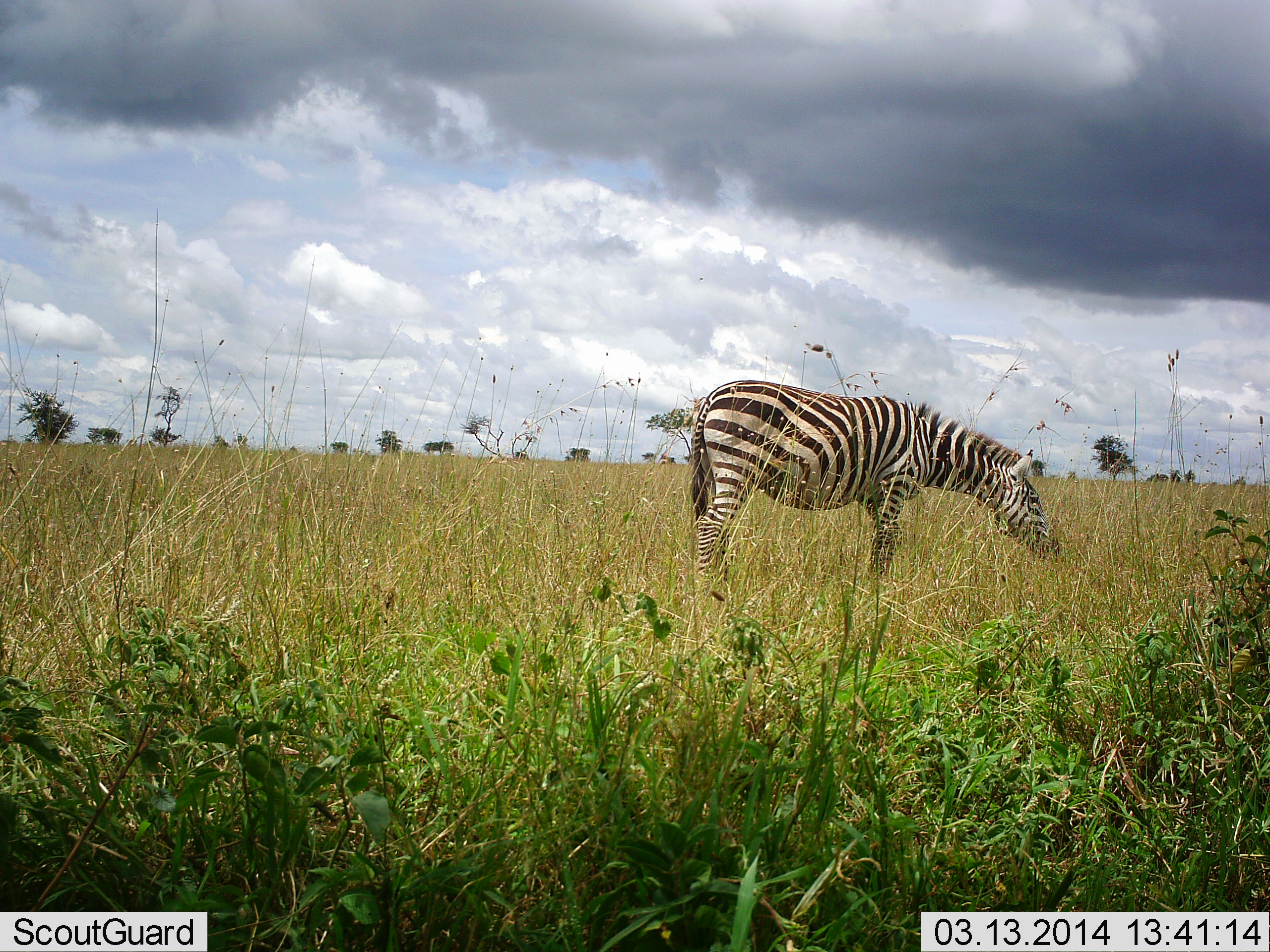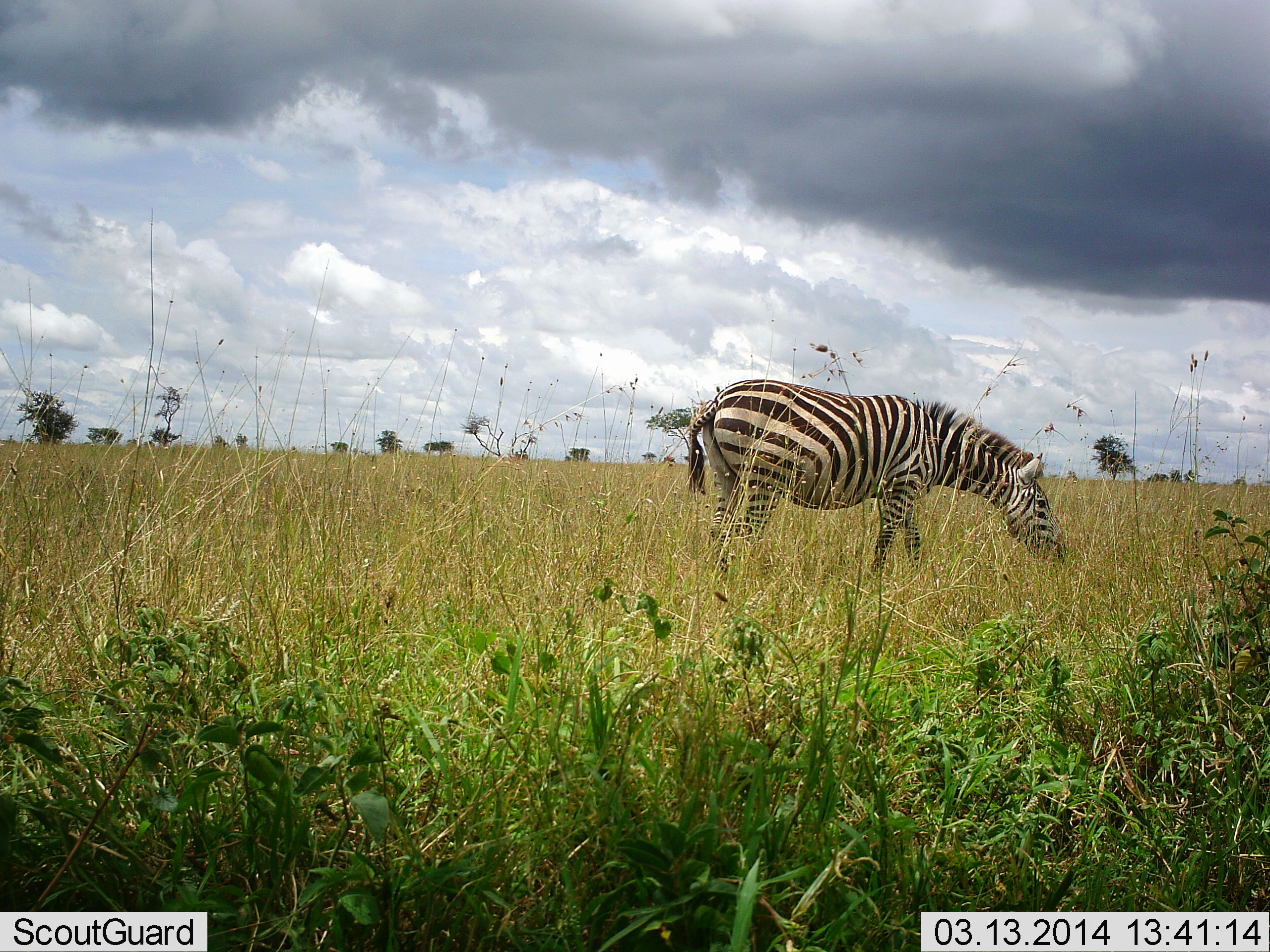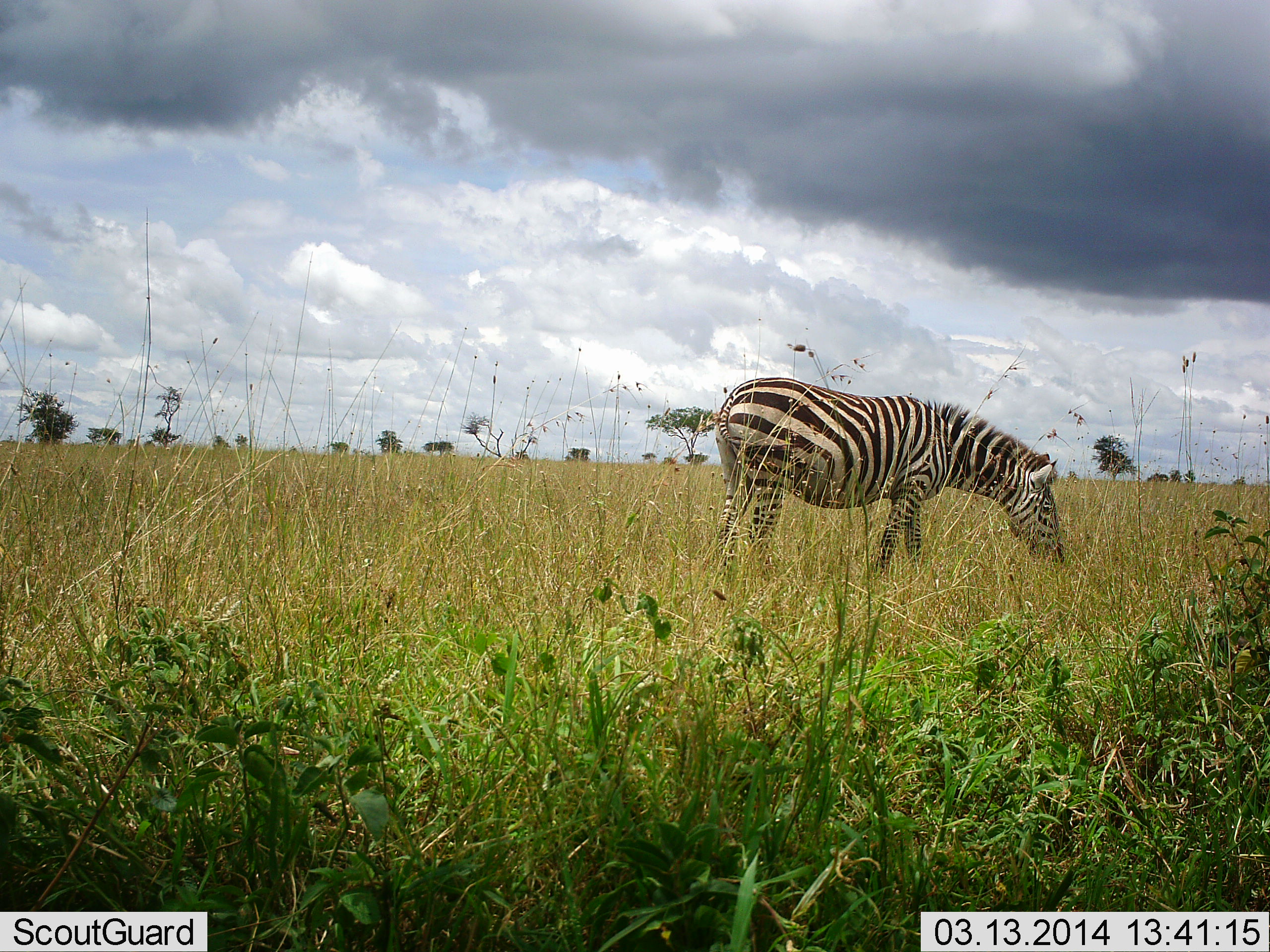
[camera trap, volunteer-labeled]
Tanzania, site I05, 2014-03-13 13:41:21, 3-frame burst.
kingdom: Animalia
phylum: Chordata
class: Mammalia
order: Perissodactyla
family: Equidae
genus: Equus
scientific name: Equus quagga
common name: plains zebra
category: zebra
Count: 1.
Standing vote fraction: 30%.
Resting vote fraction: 0%.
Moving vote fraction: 0%.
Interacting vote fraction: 0%.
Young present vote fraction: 0%.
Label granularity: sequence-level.